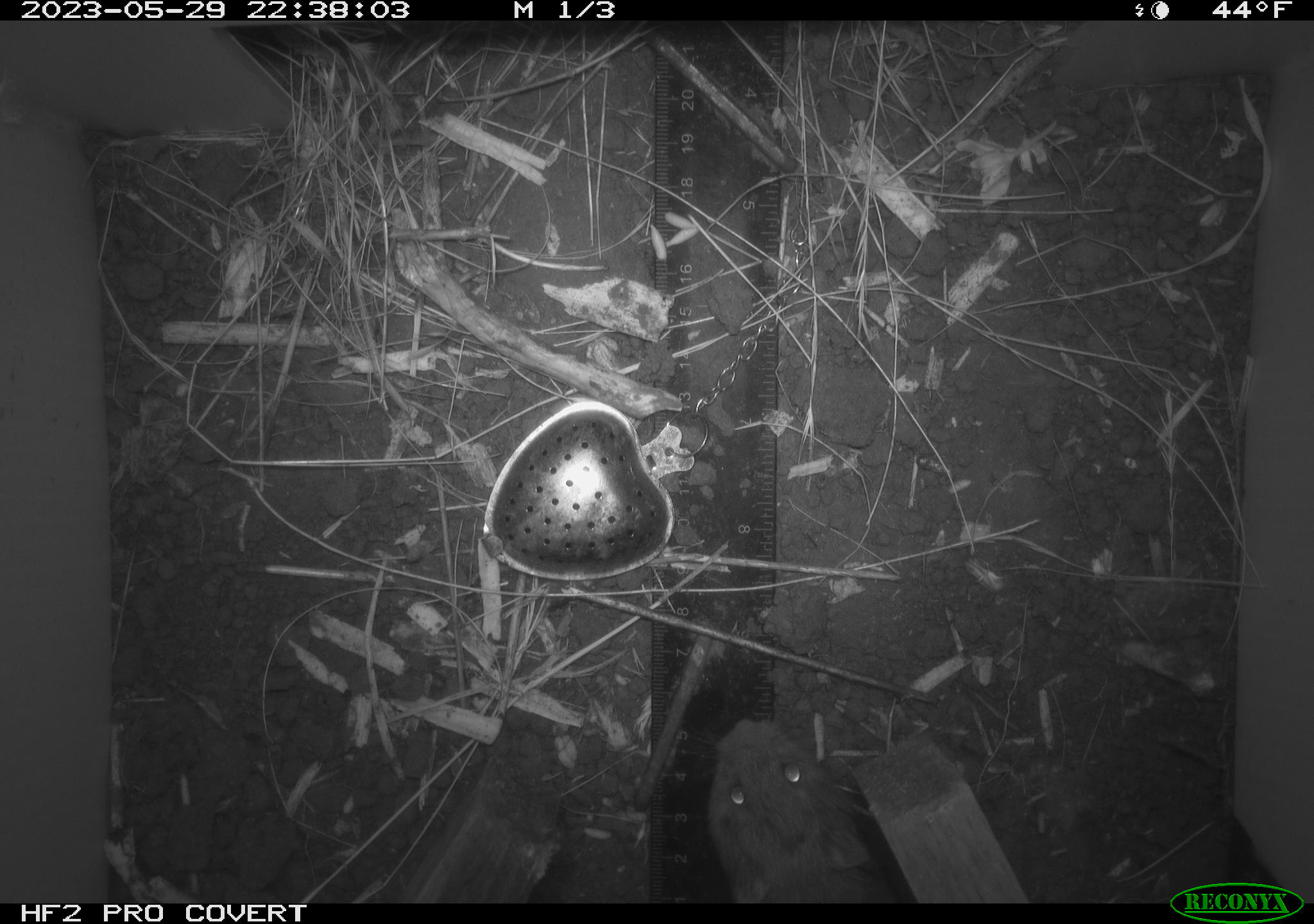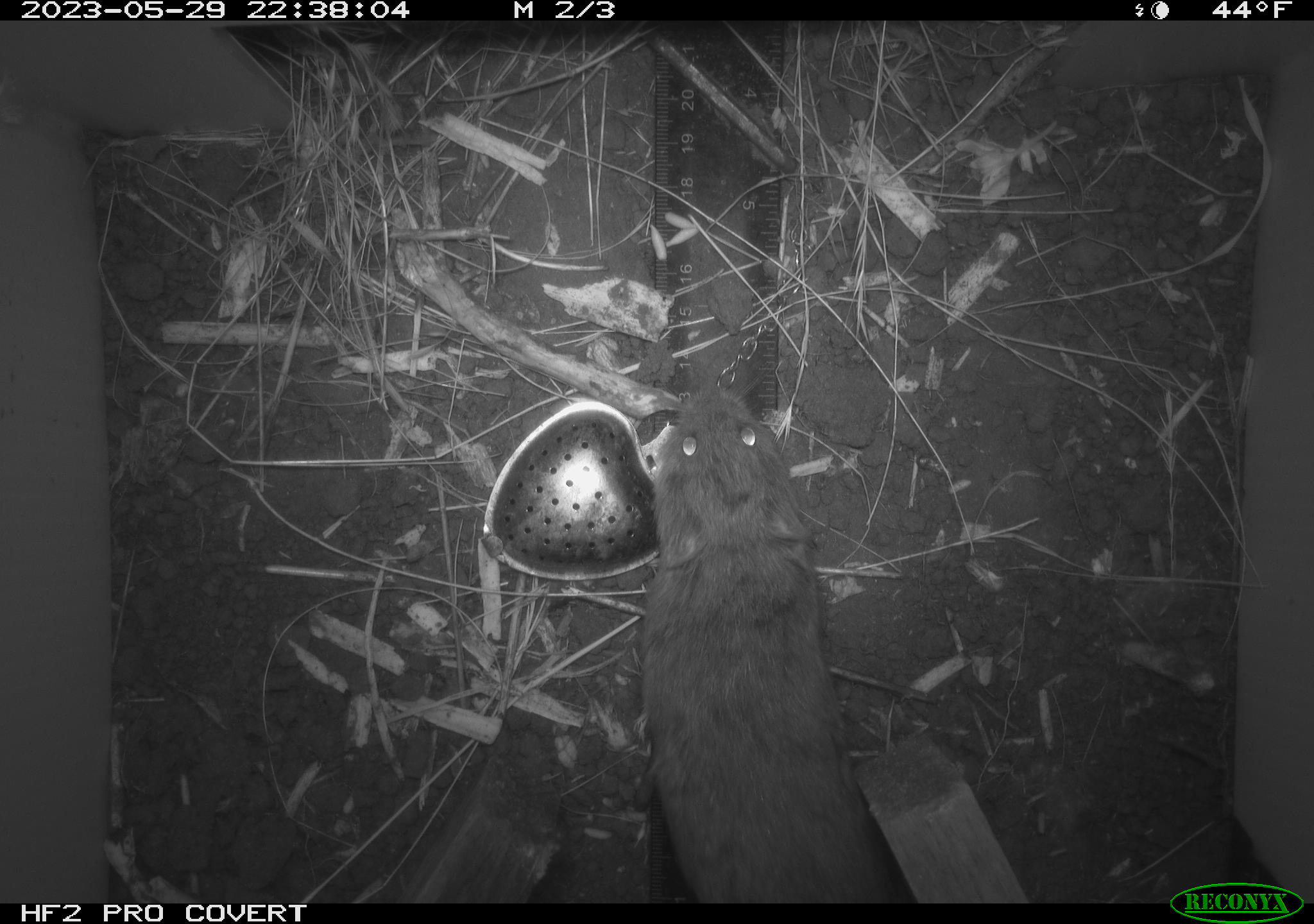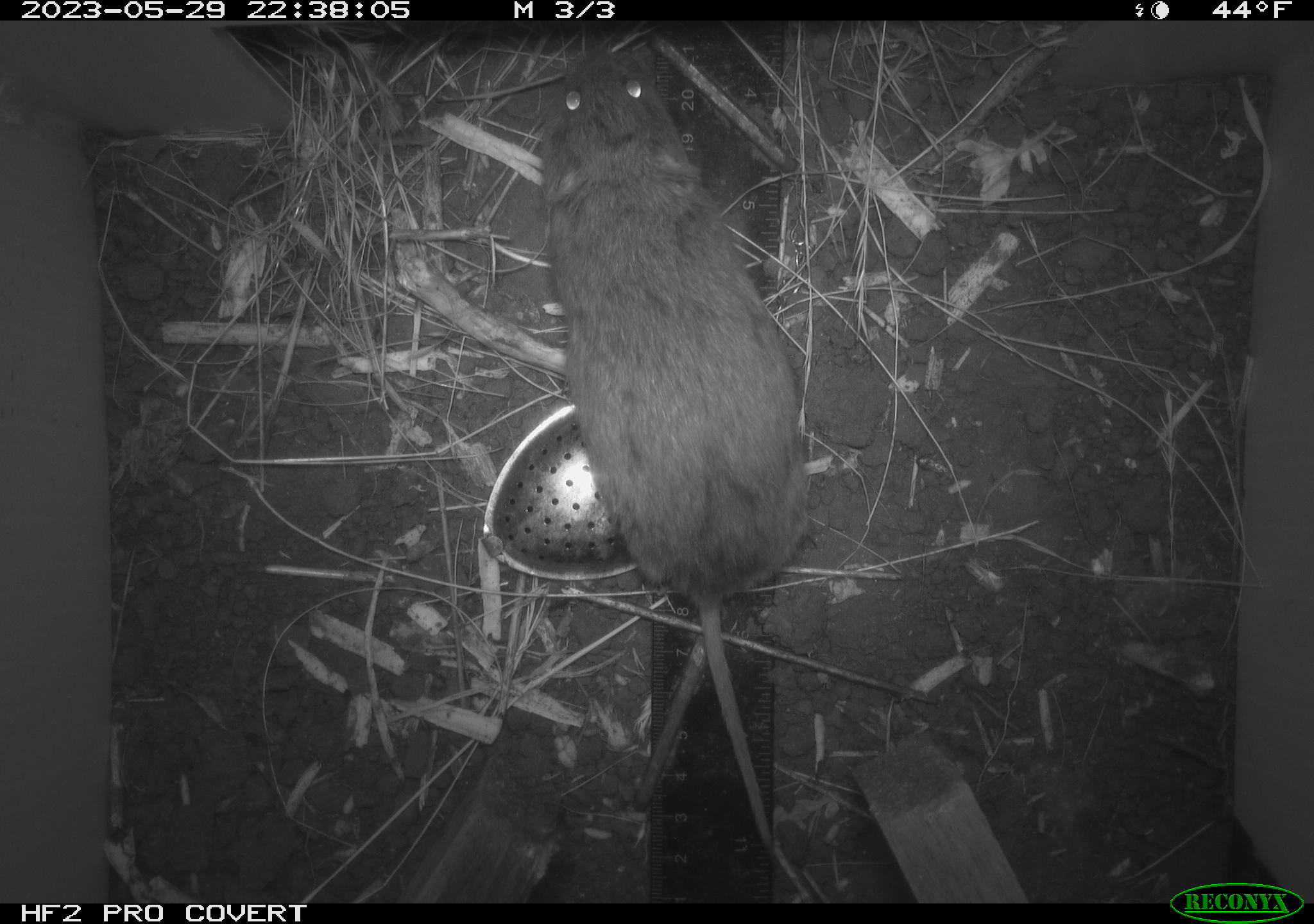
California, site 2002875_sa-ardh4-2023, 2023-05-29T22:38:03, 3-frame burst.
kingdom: Animalia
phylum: Chordata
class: Mammalia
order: Rodentia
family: Cricetidae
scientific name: Arvicolinae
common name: voles, lemmings, and muskrats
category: arvicolinae subfamily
Arvicolinae subfamily (voles, lemmings, and muskrats) (Arvicolinae).